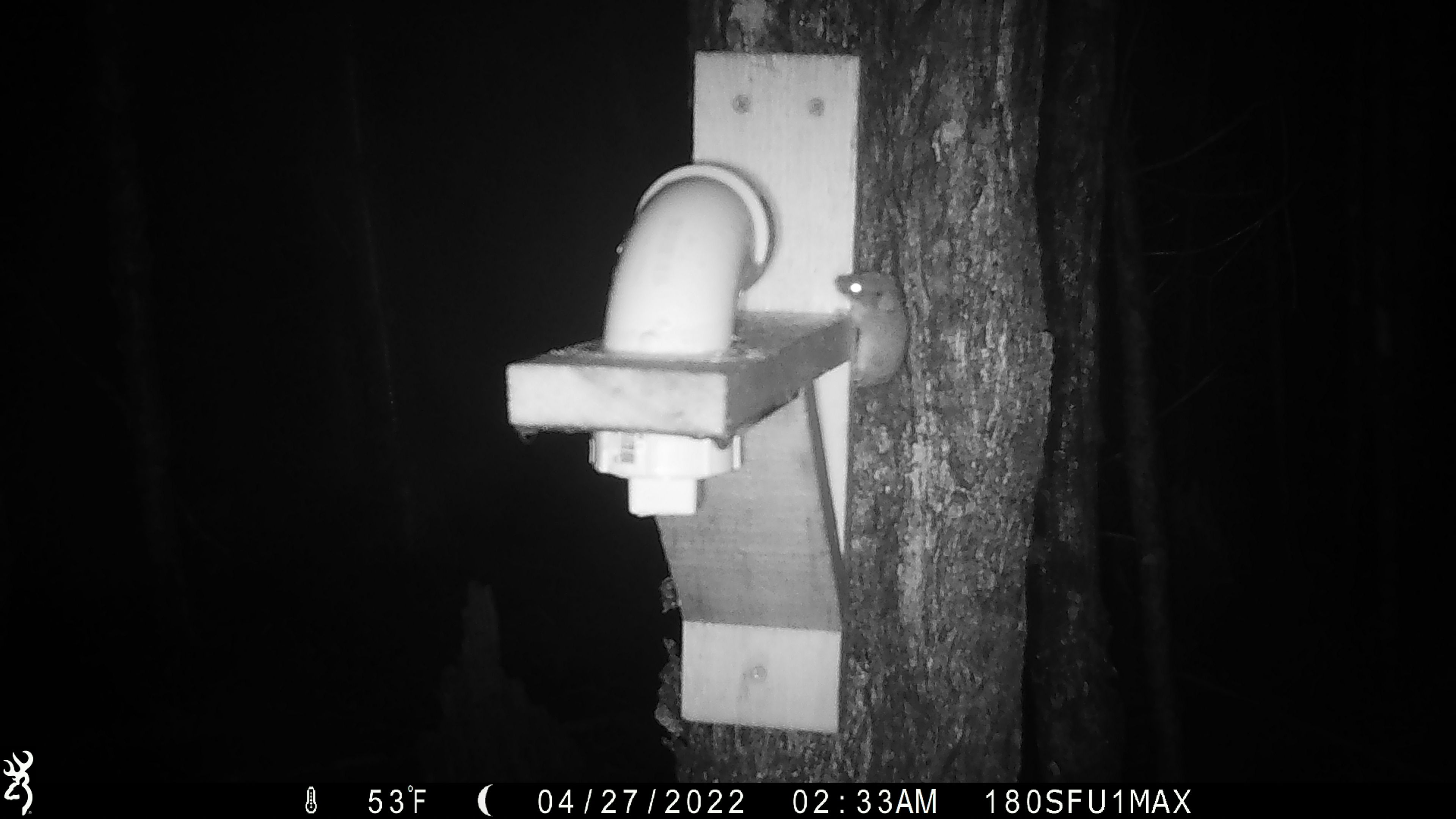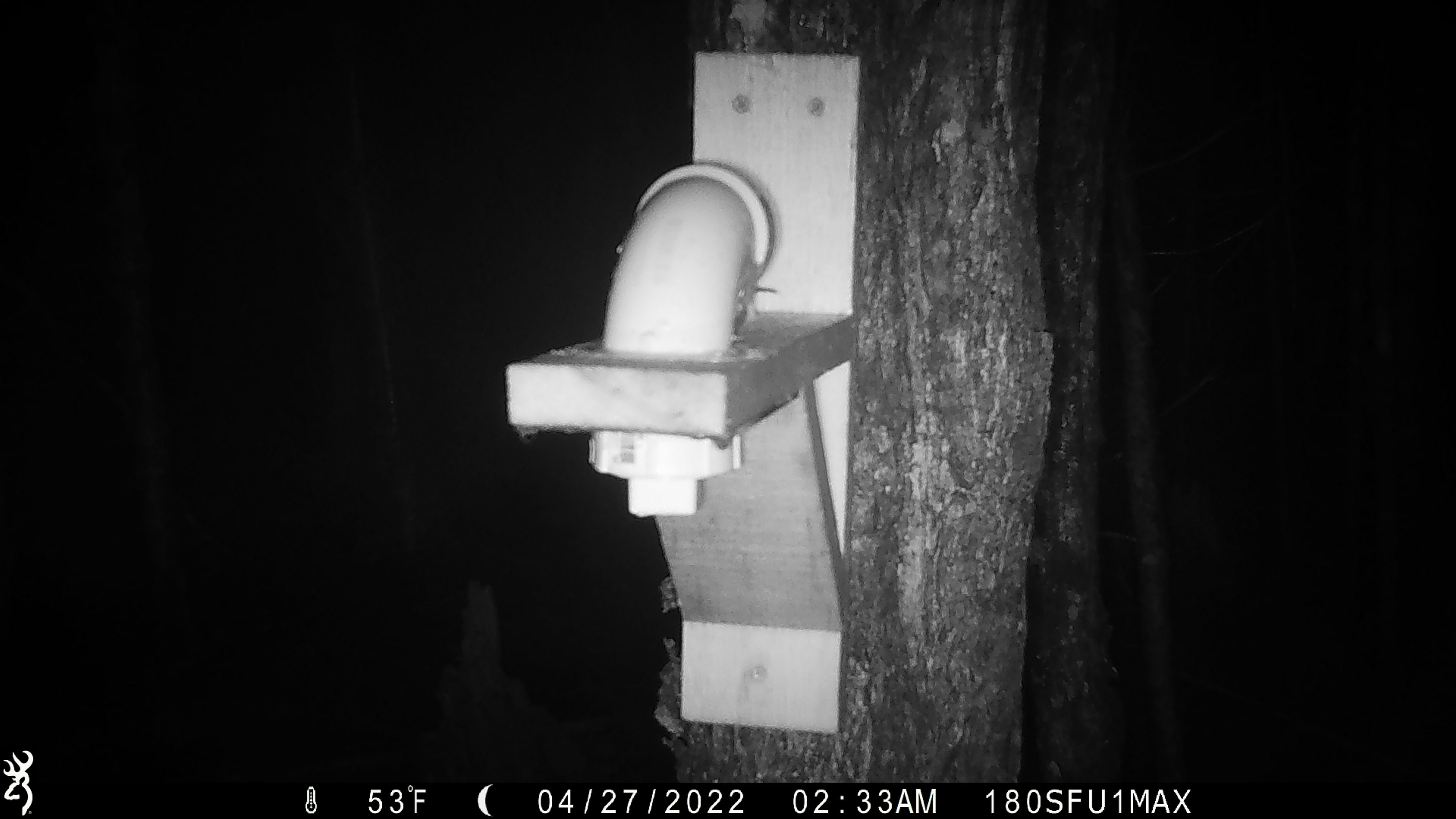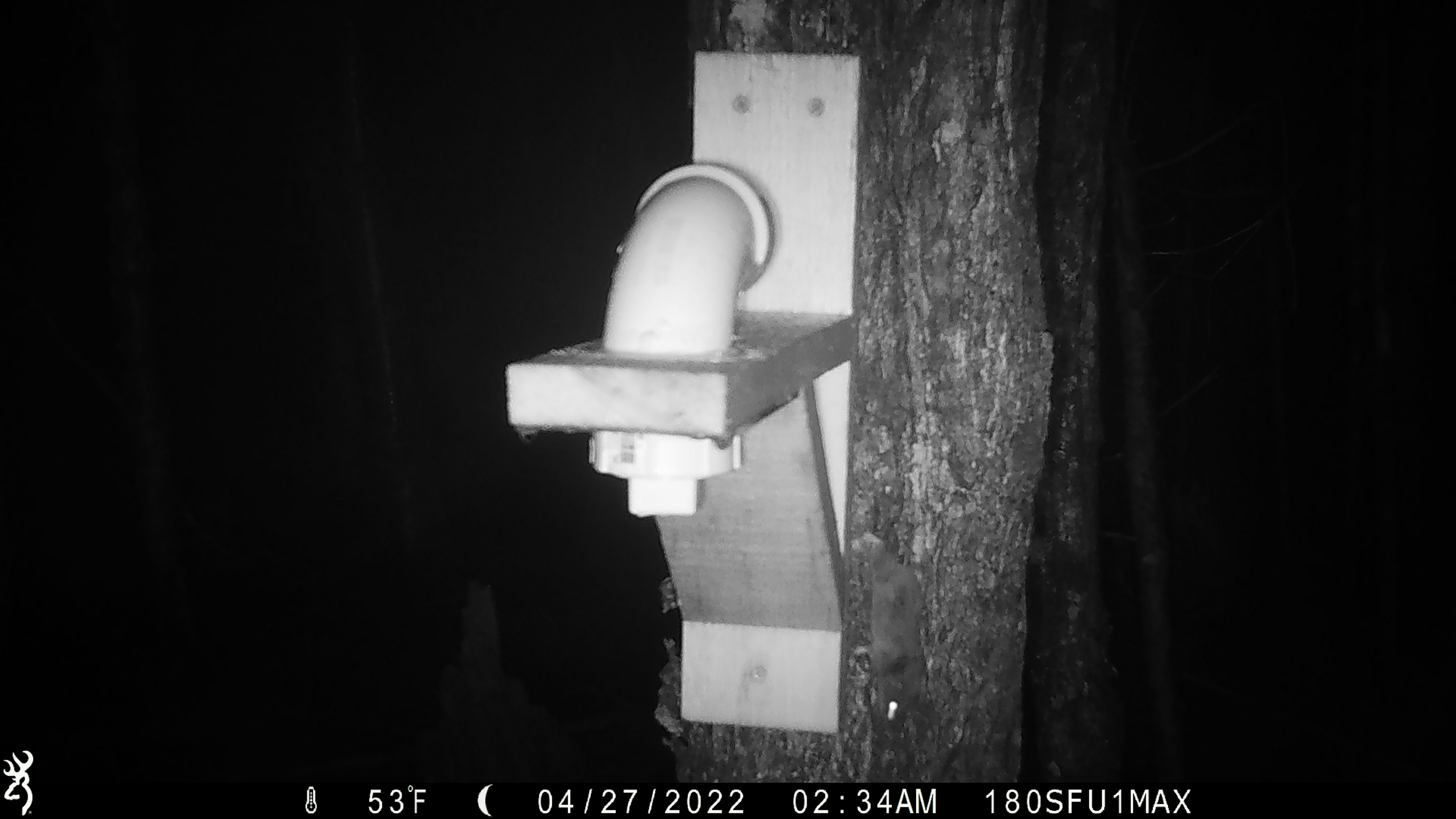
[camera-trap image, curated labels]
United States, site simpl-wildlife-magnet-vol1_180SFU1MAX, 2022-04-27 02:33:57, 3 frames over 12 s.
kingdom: Animalia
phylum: Chordata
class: Mammalia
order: Rodentia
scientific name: Rodentia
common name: mouse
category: mouse sp.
Mouse sp. (mouse) (Rodentia).